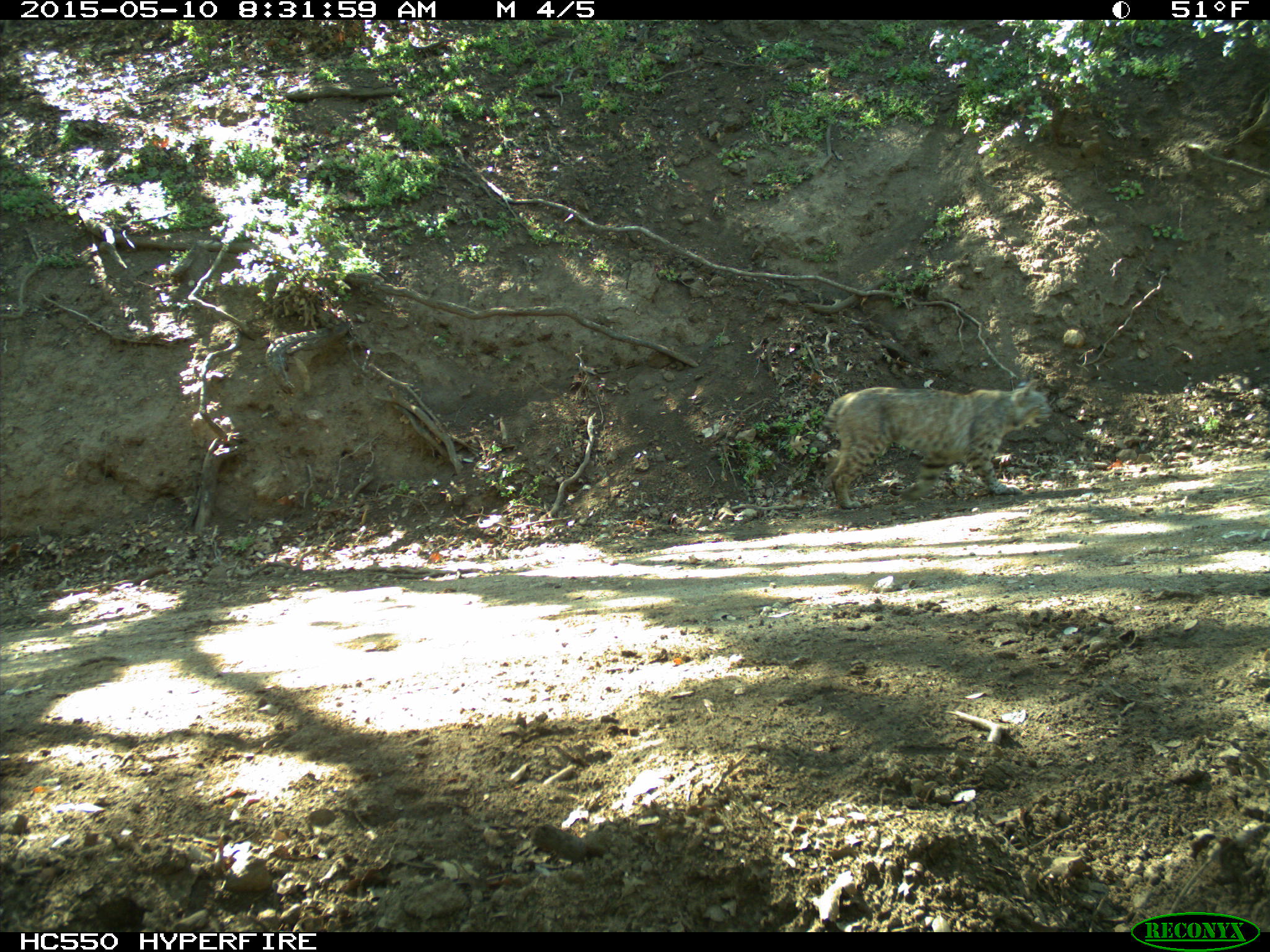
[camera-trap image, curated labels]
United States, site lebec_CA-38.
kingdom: Animalia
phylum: Chordata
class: Mammalia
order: Carnivora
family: Felidae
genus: Lynx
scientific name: Lynx rufus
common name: bobcat